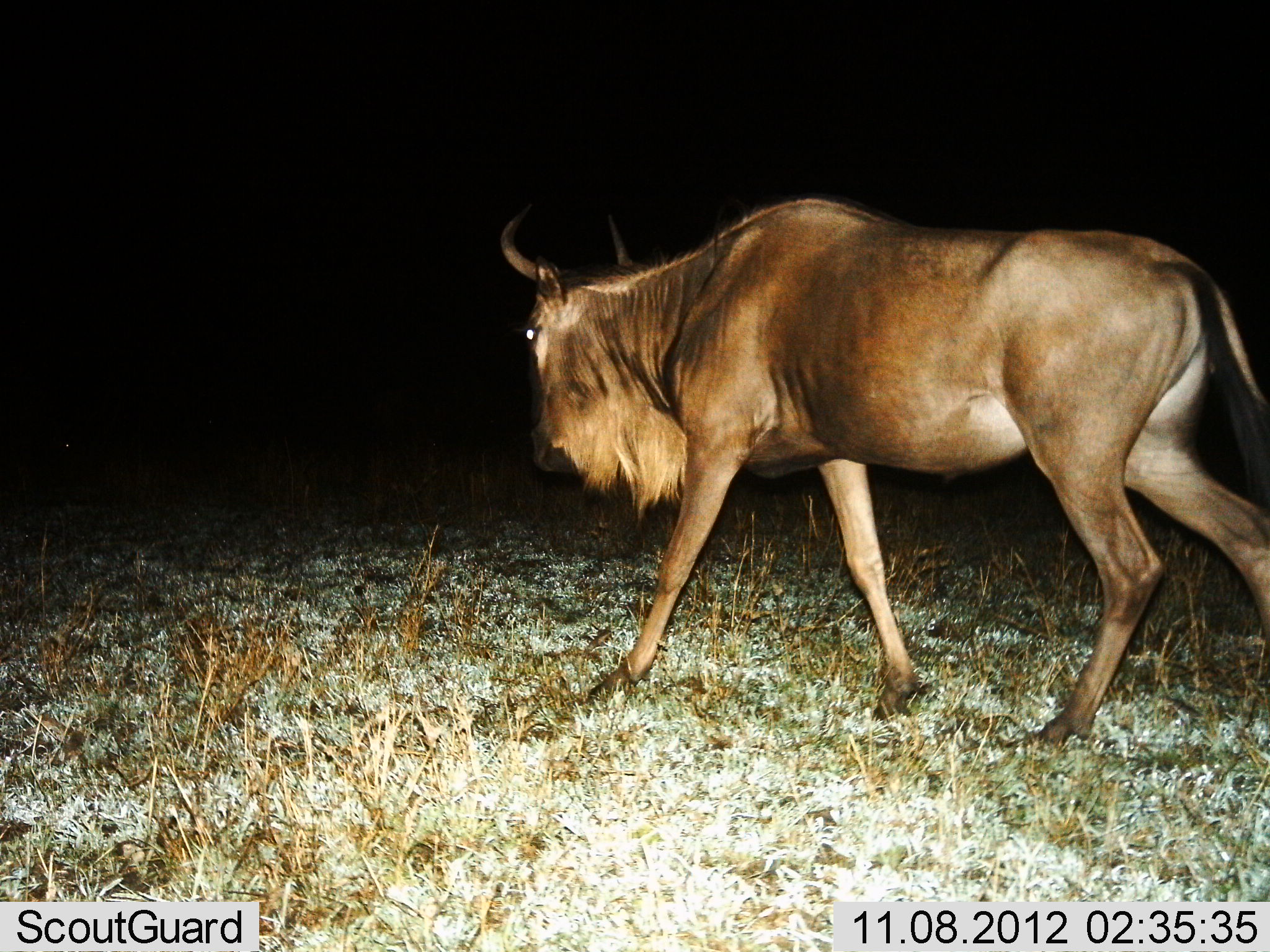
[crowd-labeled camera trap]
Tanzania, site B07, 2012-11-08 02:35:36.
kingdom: Animalia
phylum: Chordata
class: Mammalia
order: Artiodactyla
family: Bovidae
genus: Connochaetes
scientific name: Connochaetes taurinus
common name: blue wildebeest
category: wildebeest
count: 1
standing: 10%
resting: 0%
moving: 90%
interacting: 0%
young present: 0%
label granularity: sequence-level